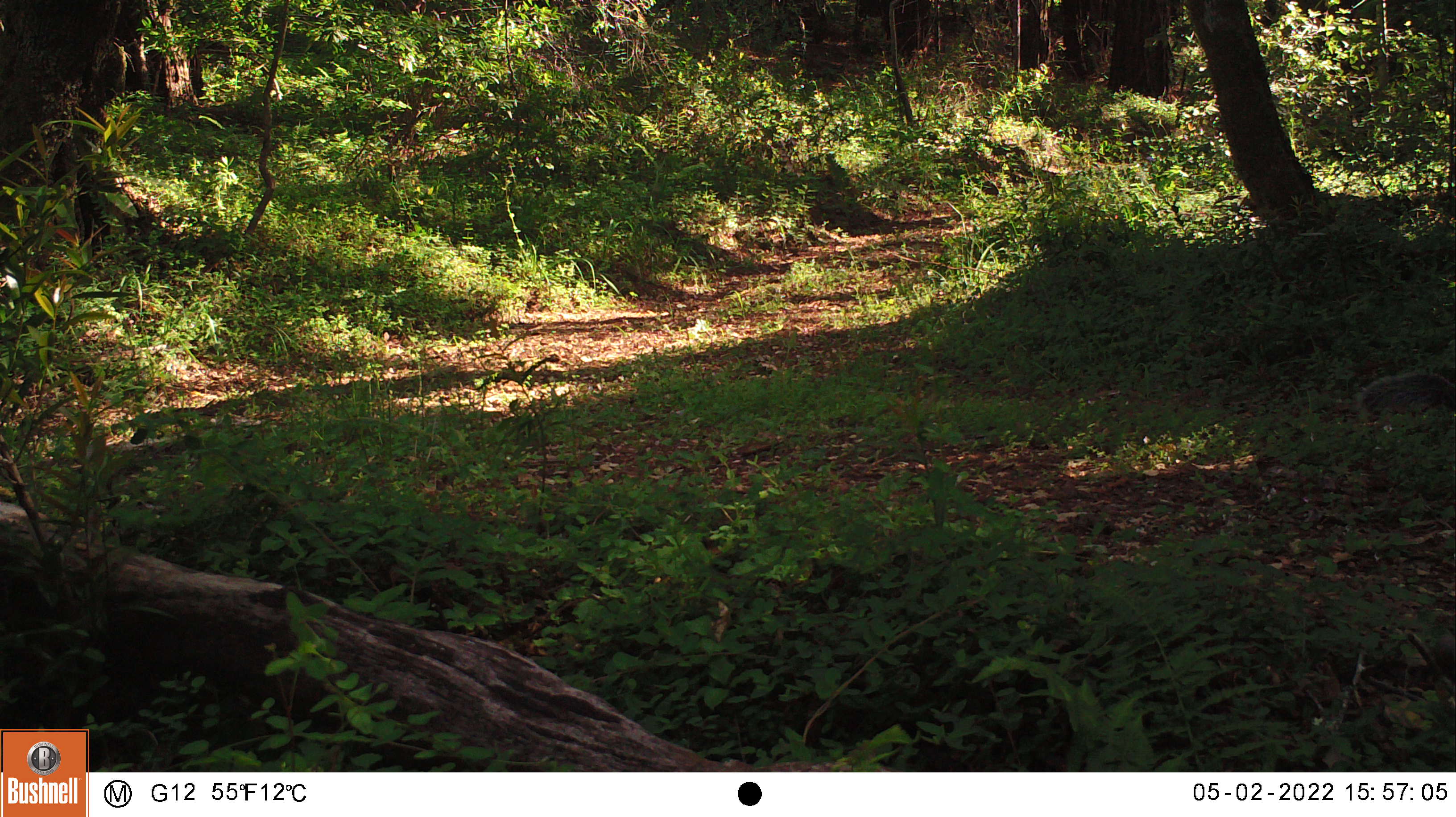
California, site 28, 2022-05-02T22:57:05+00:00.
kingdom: Animalia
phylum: Chordata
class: Mammalia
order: Rodentia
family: Sciuridae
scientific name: Sciuridae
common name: squirrel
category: unknown squirrel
Unknown squirrel (squirrel) (Sciuridae).